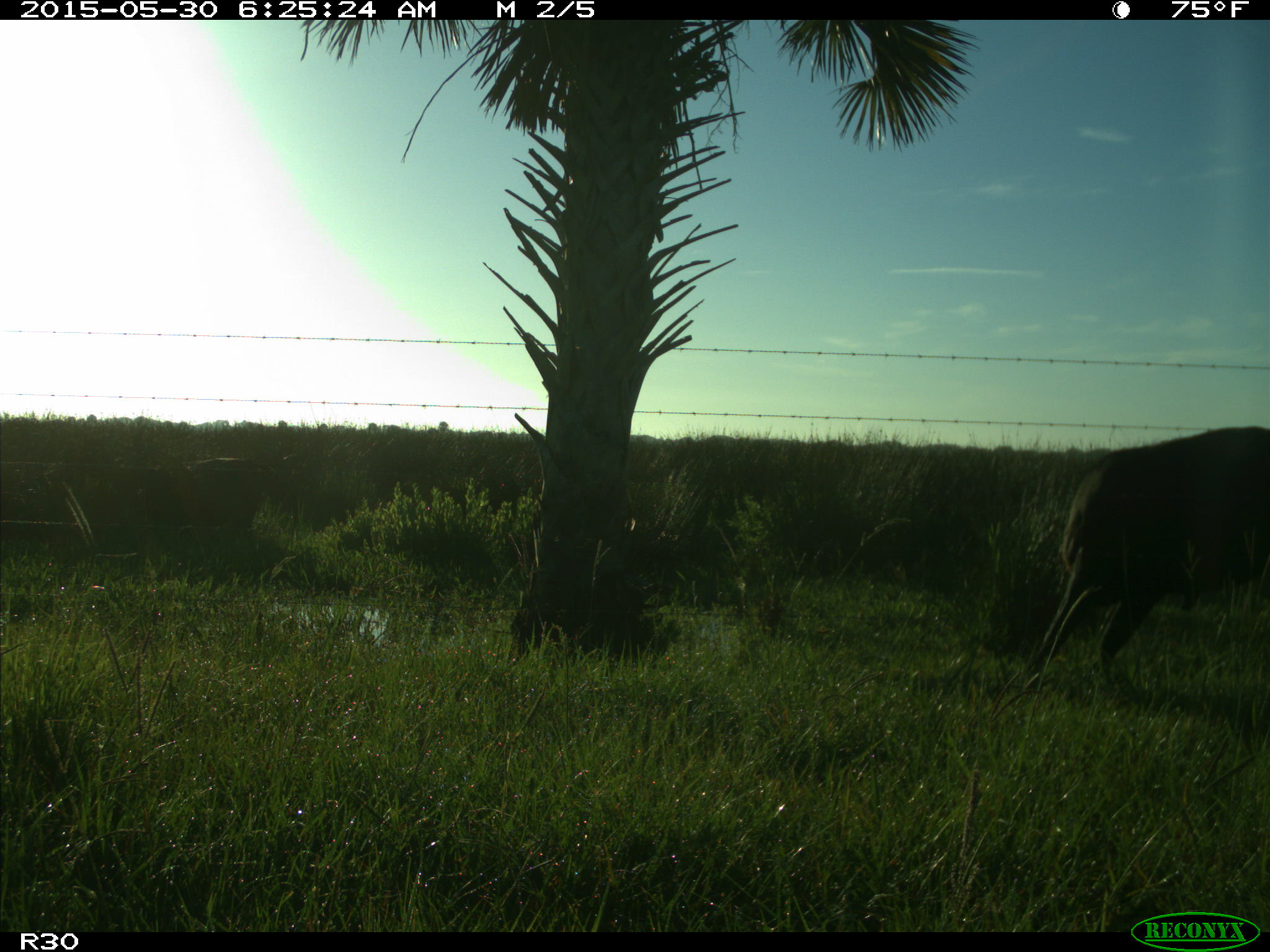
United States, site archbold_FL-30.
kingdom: Animalia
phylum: Chordata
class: Mammalia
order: Artiodactyla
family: Bovidae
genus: Bos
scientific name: Bos taurus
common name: domestic cow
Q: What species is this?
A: Bos taurus (domestic cow).